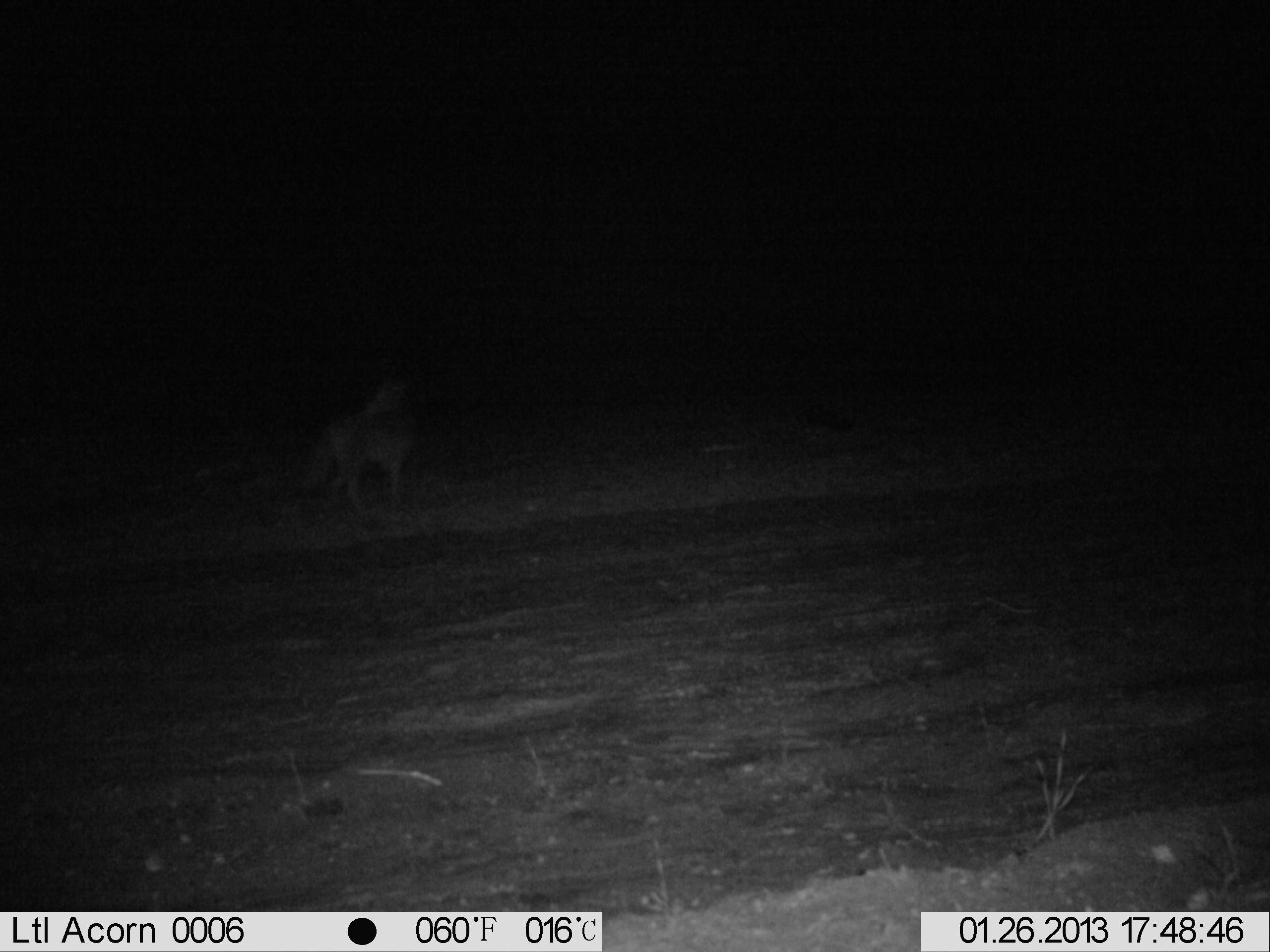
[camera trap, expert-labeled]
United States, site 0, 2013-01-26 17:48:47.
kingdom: Animalia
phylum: Chordata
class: Mammalia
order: Carnivora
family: Canidae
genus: Canis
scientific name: Canis latrans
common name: coyote